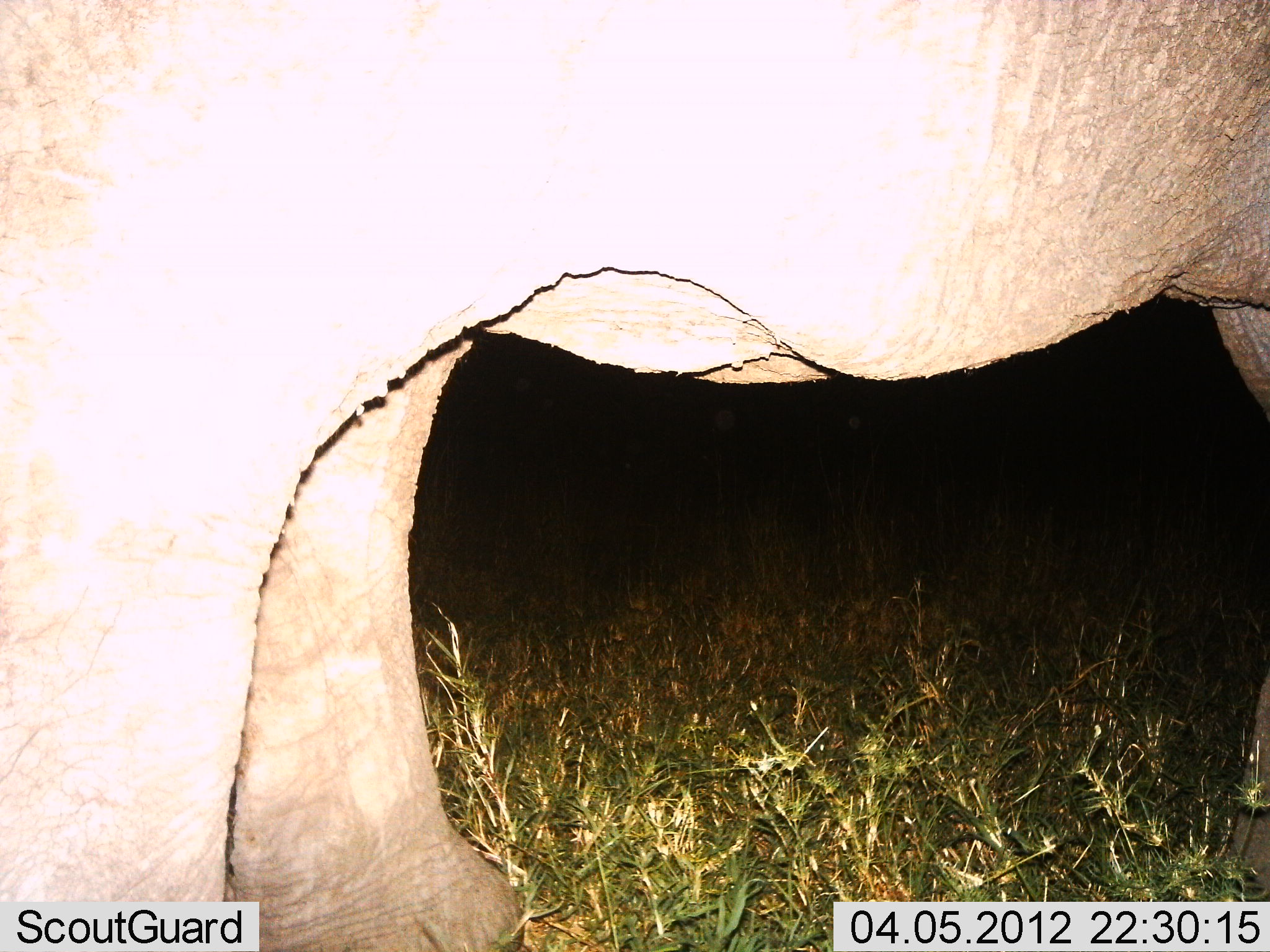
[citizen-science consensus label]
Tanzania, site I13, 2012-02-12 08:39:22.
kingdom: Animalia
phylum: Chordata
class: Mammalia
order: Proboscidea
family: Elephantidae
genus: Loxodonta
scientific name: Loxodonta africana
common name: african bush elephant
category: elephant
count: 1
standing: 100%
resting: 0%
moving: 0%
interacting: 0%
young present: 0%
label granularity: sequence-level